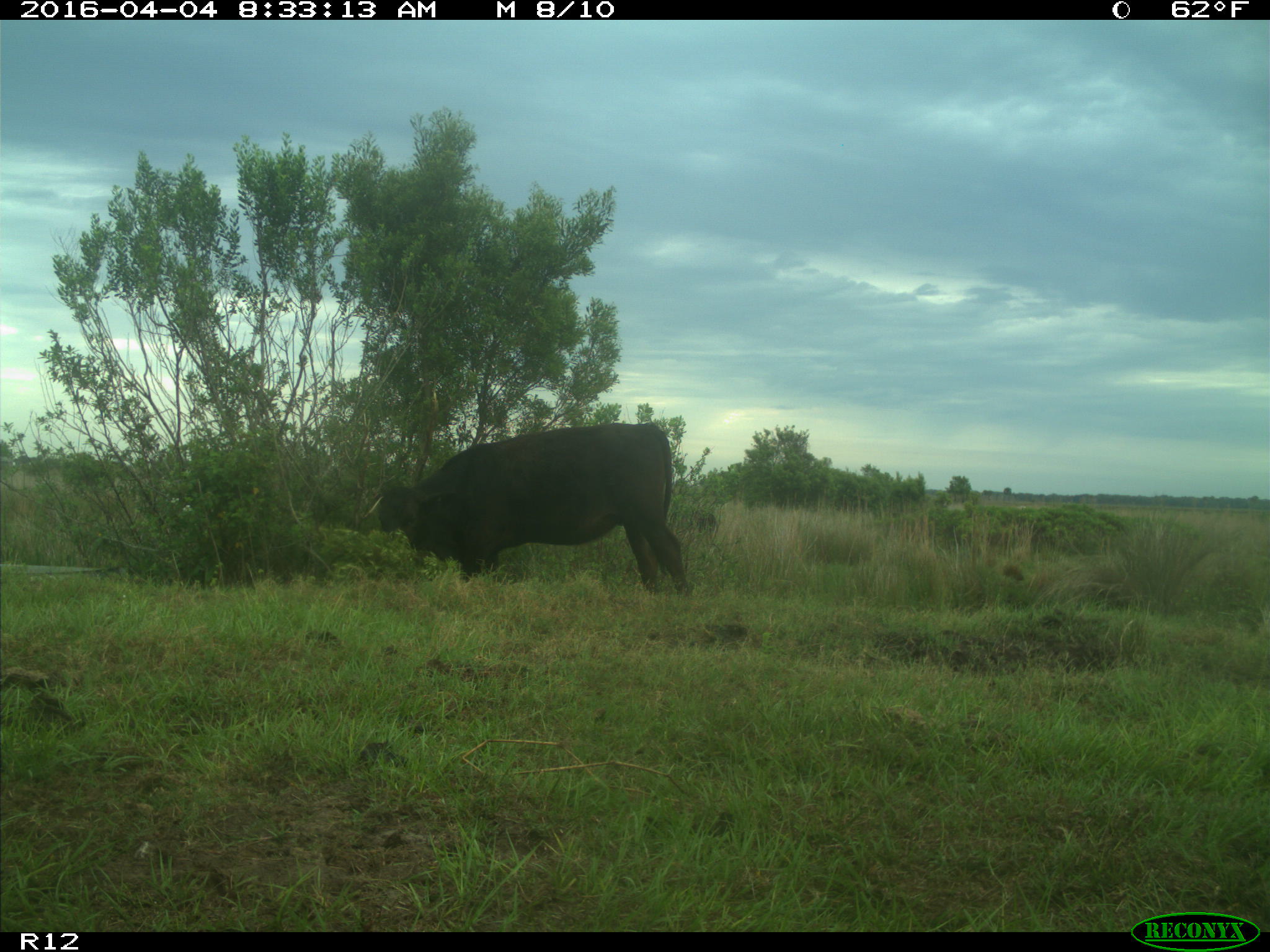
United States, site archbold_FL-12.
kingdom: Animalia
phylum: Chordata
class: Mammalia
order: Artiodactyla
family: Bovidae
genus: Bos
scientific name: Bos taurus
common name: domestic cow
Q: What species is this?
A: Bos taurus (domestic cow).